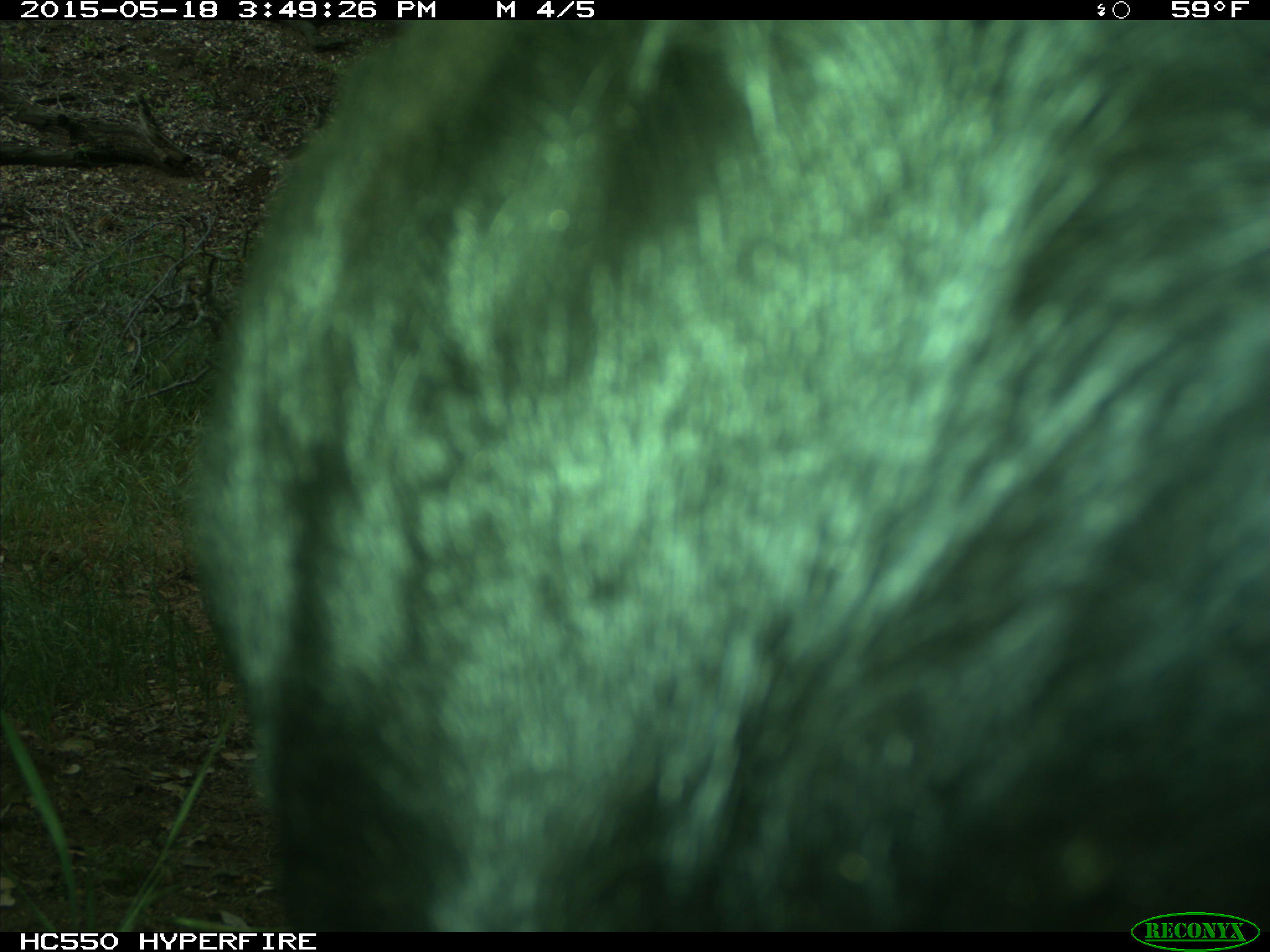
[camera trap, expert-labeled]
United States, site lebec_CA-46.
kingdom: Animalia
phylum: Chordata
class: Mammalia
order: Artiodactyla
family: Bovidae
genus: Bos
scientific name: Bos taurus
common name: domestic cow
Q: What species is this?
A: Bos taurus (domestic cow).